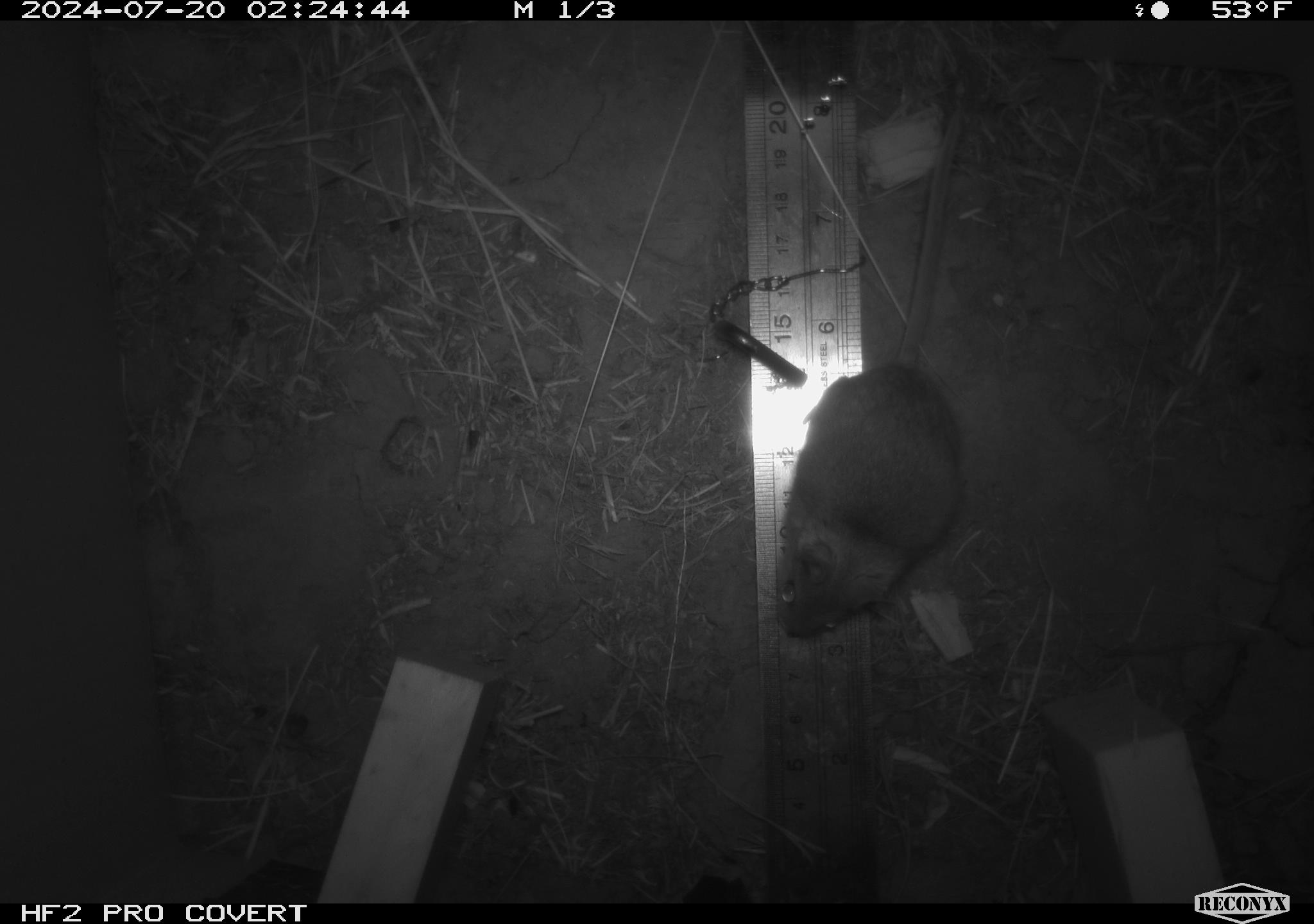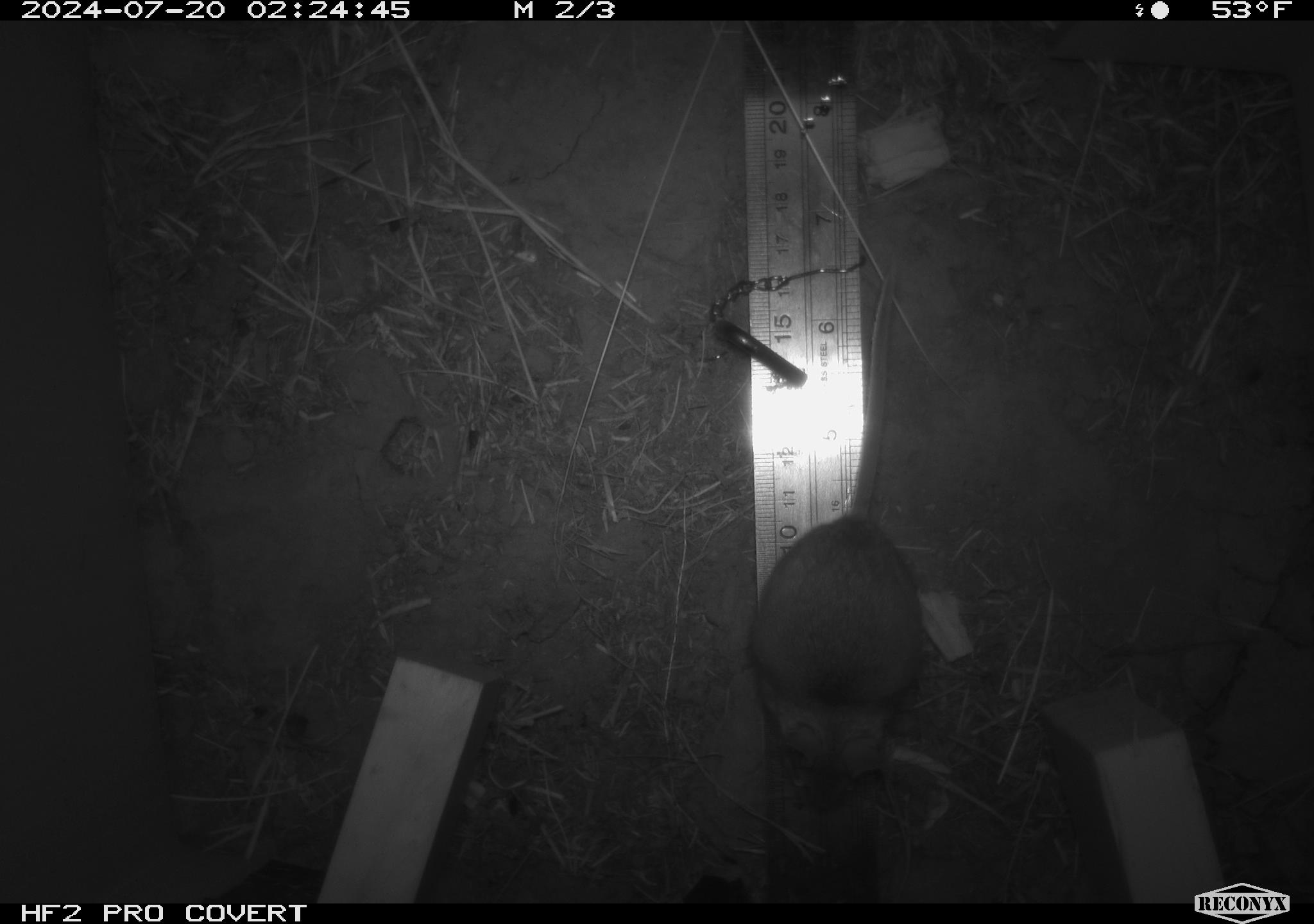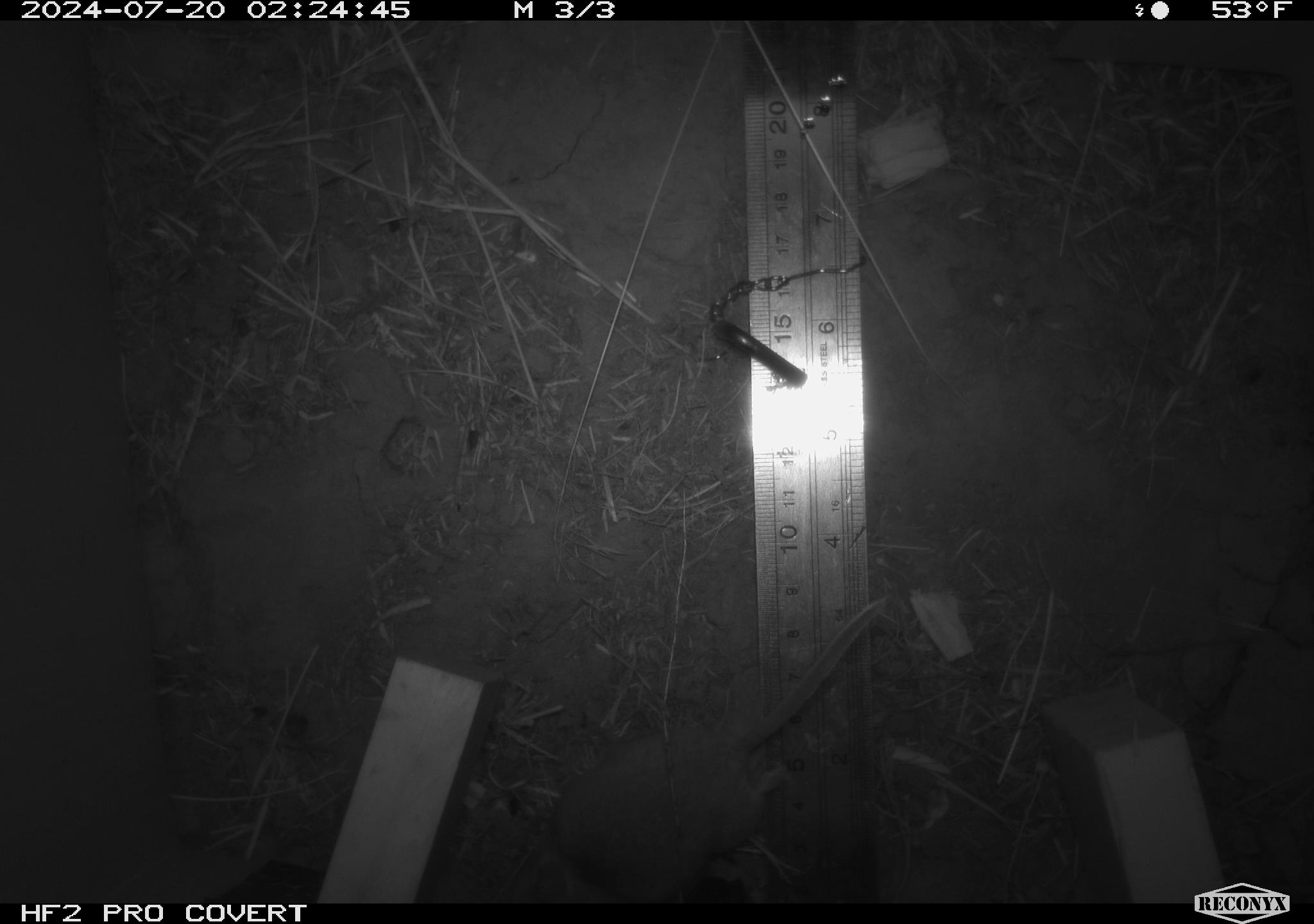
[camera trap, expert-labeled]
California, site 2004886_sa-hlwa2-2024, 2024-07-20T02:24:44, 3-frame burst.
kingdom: Animalia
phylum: Chordata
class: Mammalia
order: Rodentia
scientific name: Rodentia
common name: mouse species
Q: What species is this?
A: Mouse species (Rodentia).